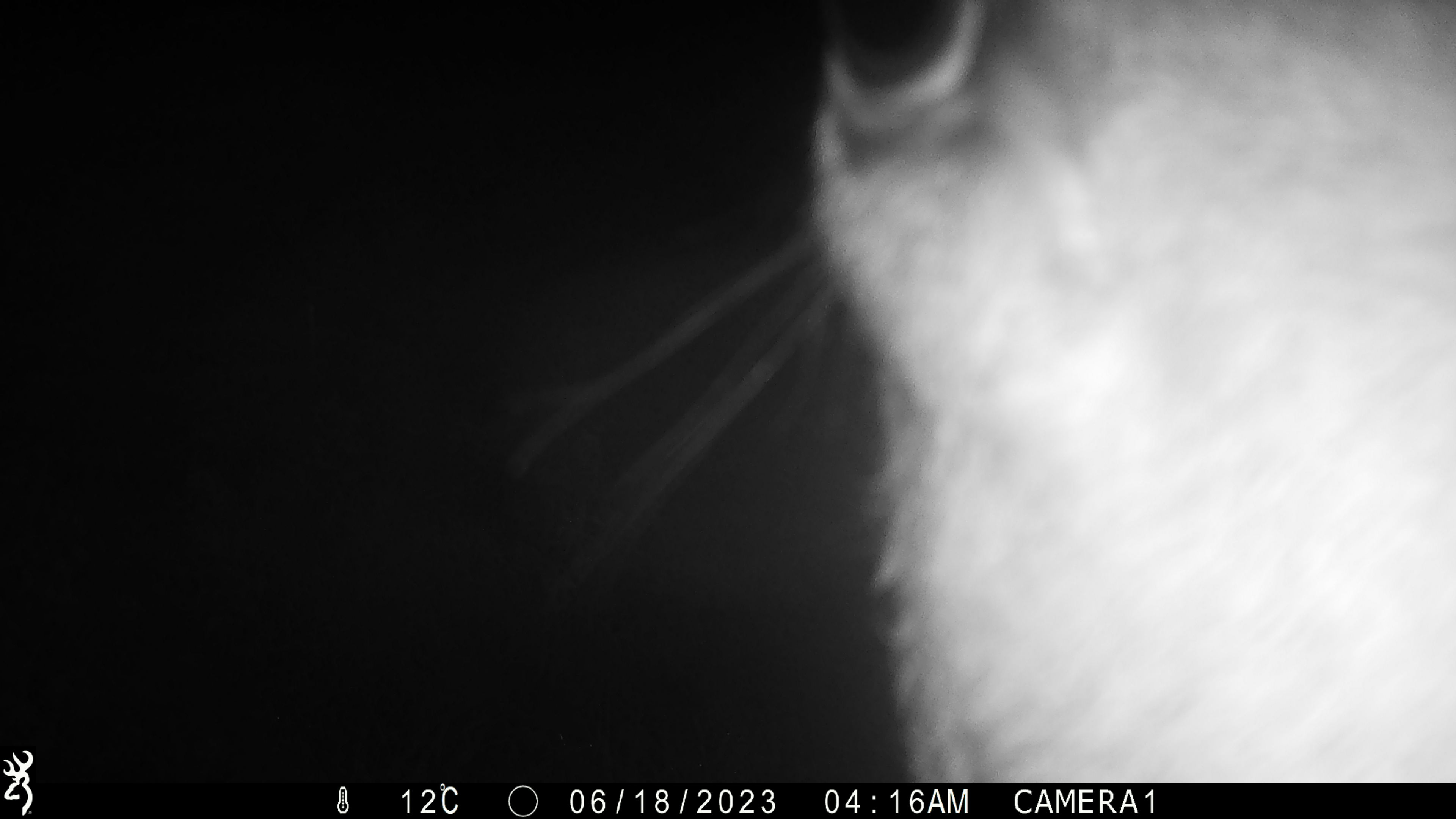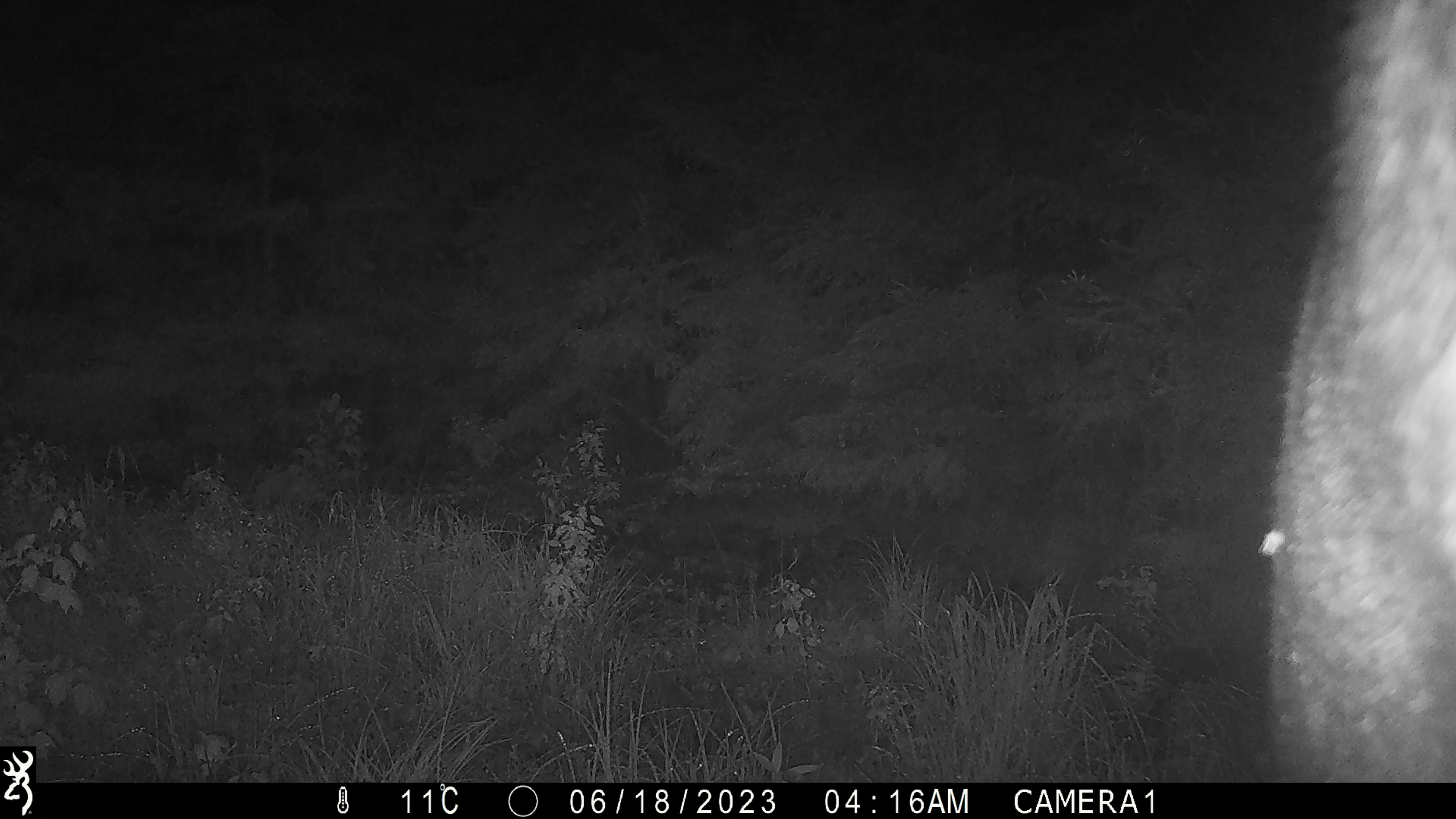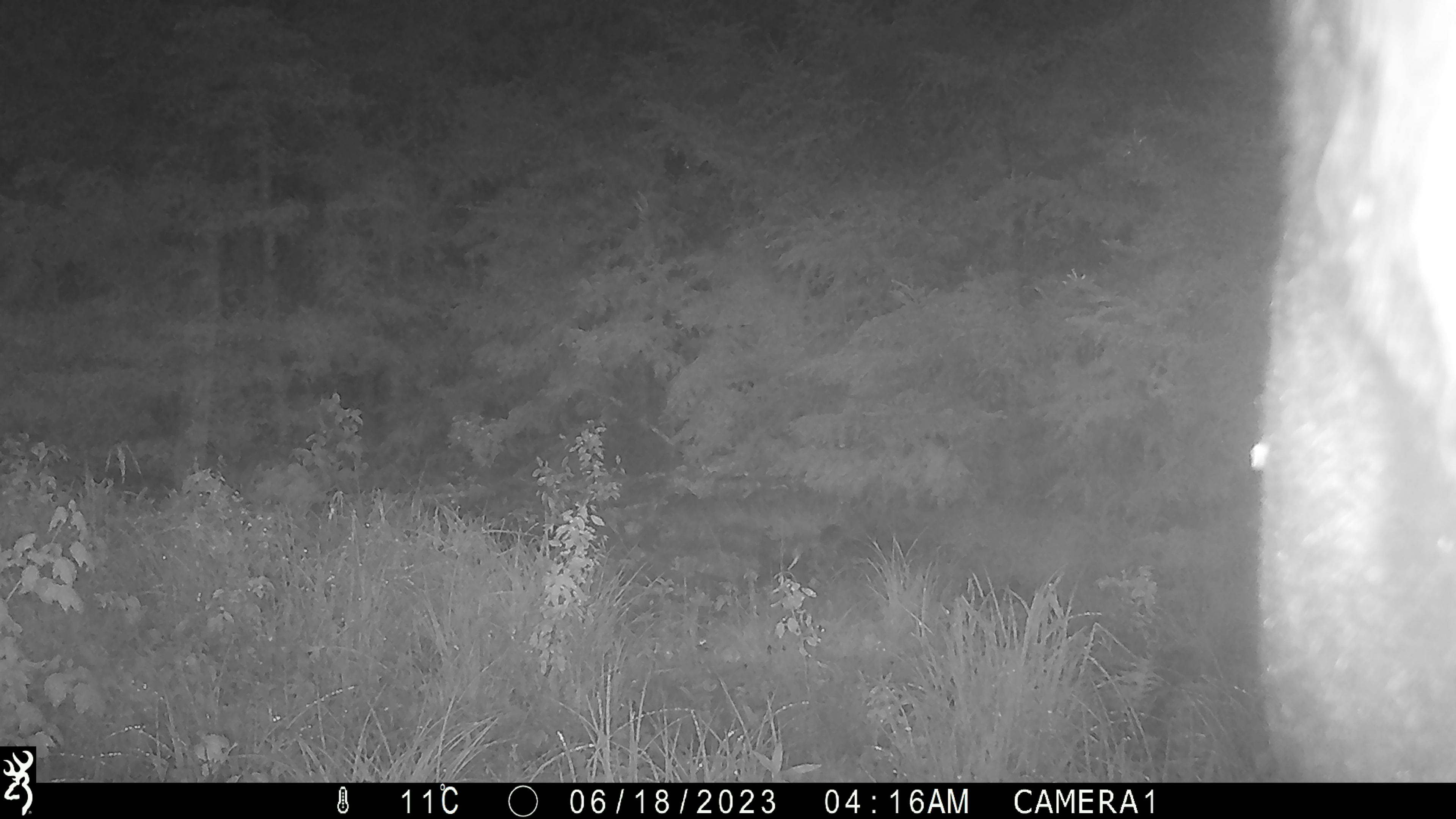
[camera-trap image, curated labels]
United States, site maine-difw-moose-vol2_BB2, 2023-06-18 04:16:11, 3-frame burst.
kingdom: Animalia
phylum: Chordata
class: Mammalia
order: Artiodactyla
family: Cervidae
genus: Alces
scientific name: Alces alces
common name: moose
Moose (Alces alces).